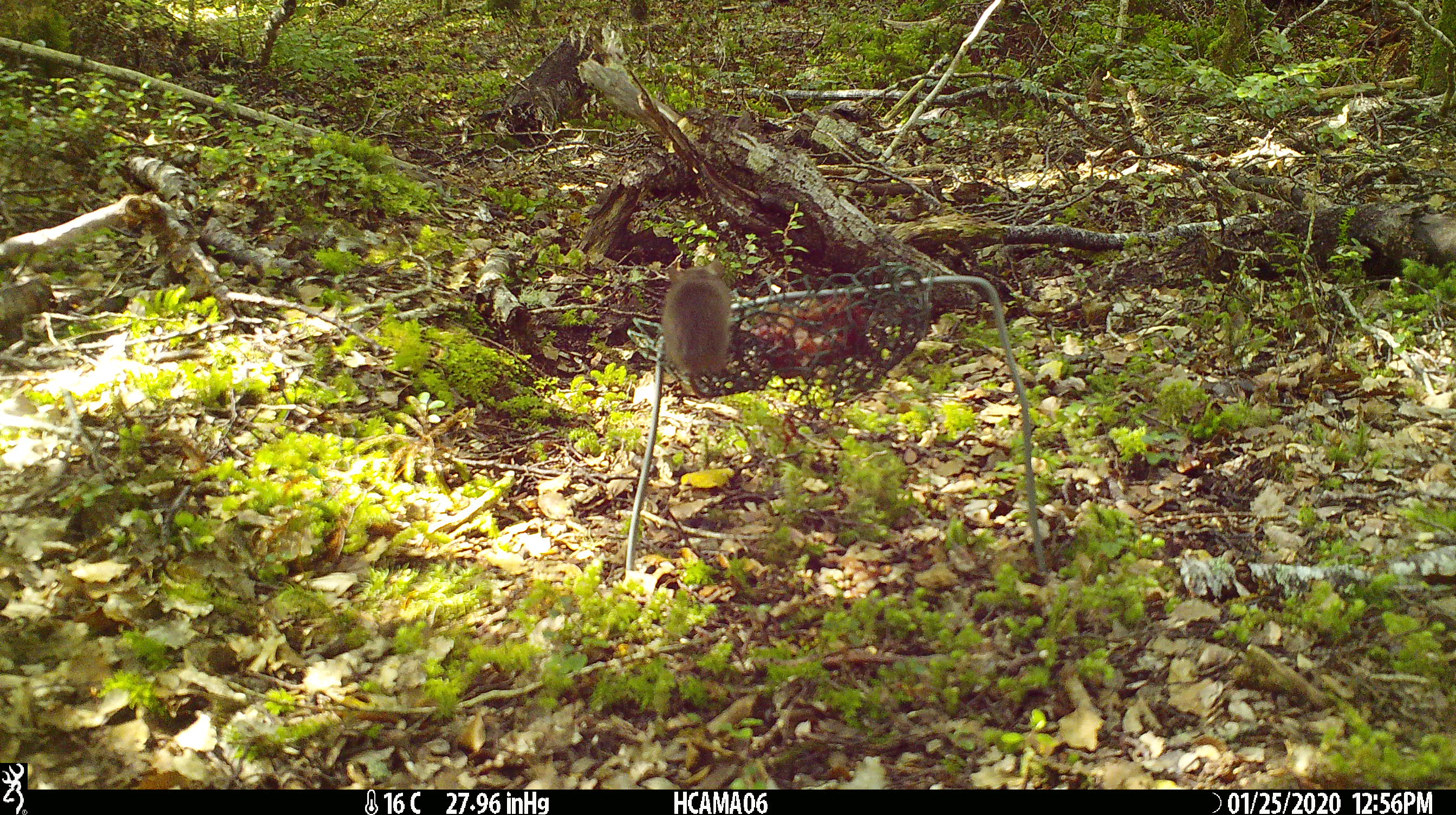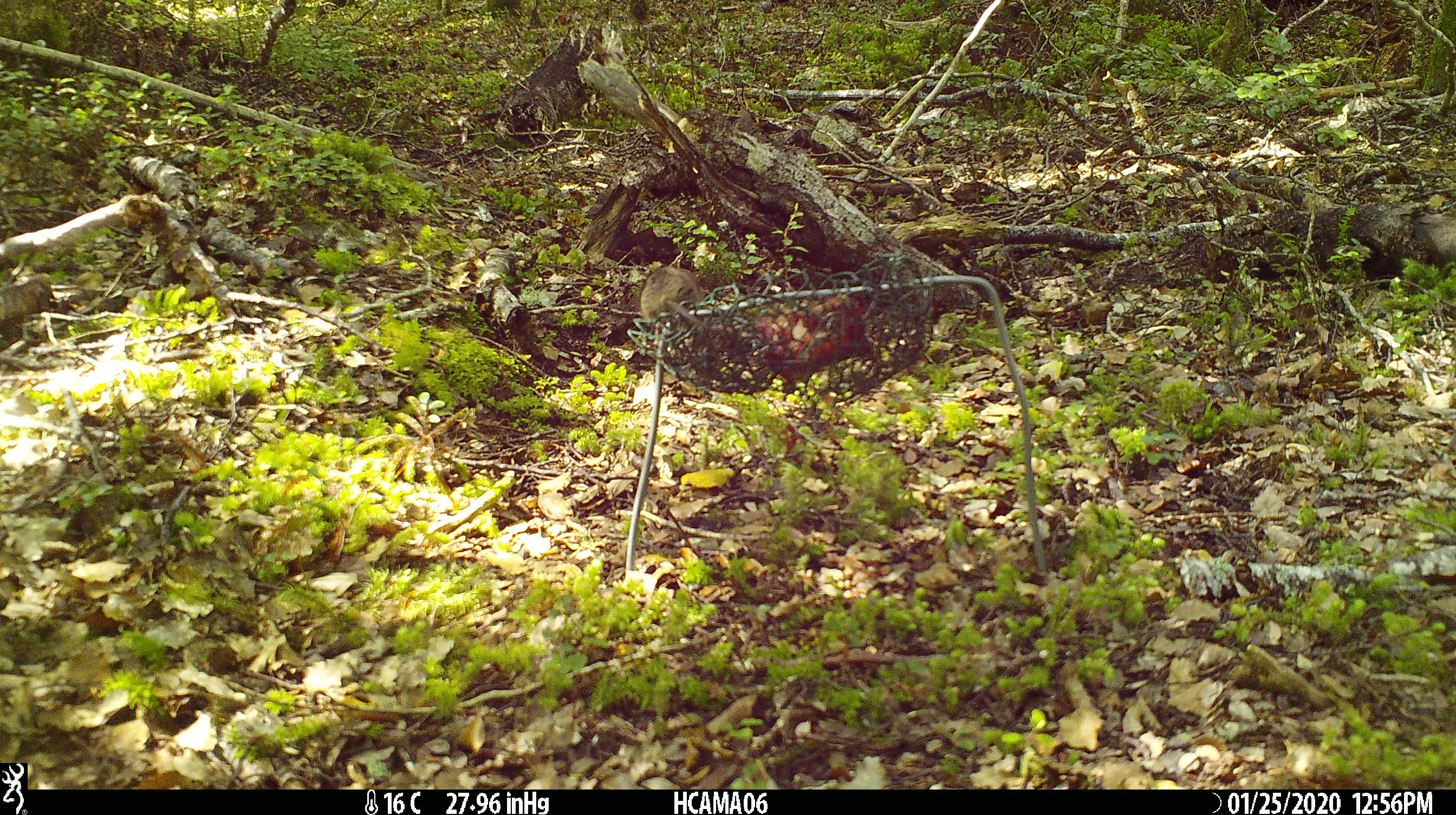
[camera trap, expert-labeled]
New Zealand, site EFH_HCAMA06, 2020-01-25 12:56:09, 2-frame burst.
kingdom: Animalia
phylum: Chordata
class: Mammalia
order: Rodentia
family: Muridae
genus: Mus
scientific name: Mus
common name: mouse